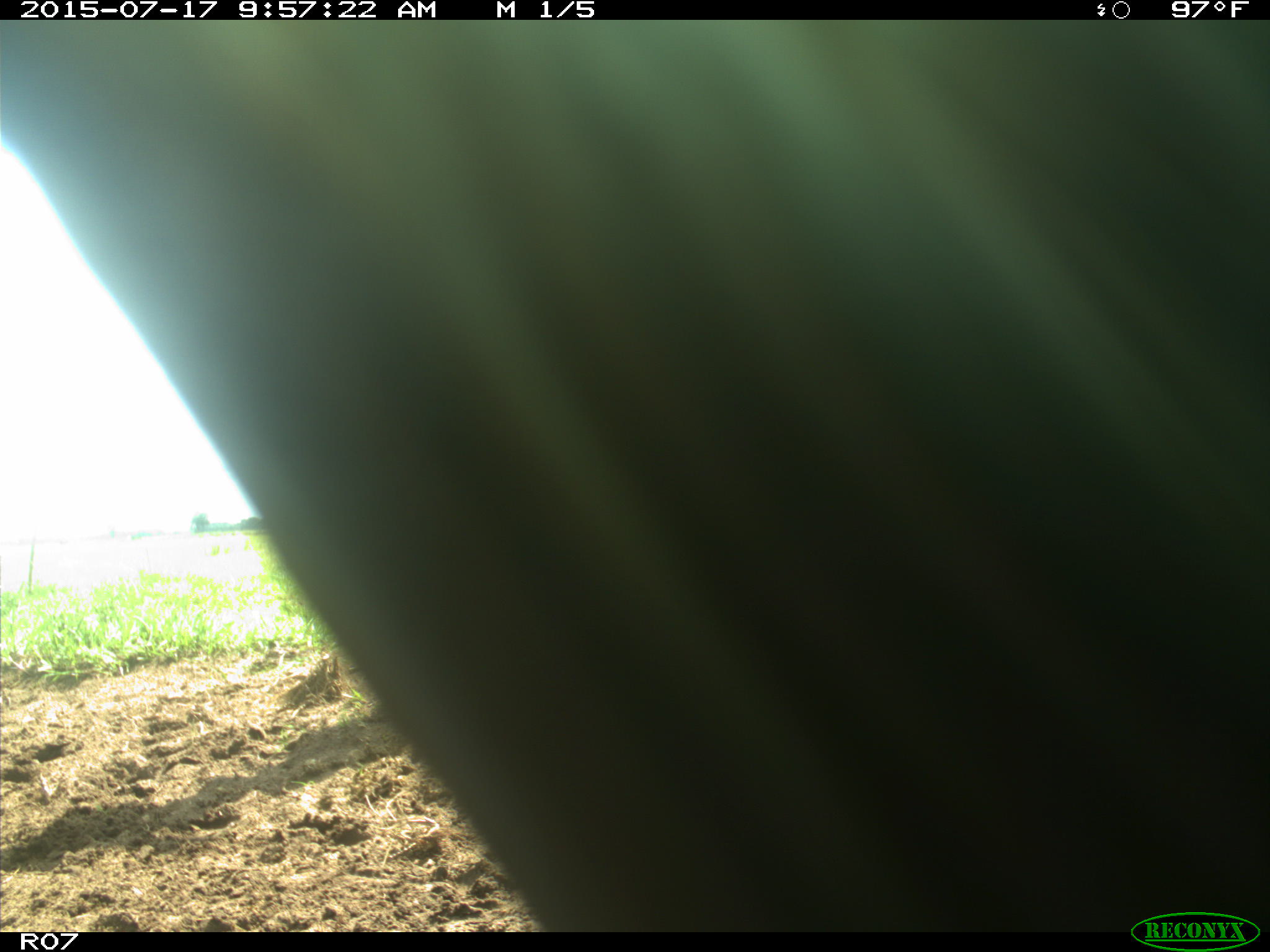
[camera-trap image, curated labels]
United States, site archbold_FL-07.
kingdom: Animalia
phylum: Chordata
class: Mammalia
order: Artiodactyla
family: Bovidae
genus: Bos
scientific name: Bos taurus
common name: domestic cow